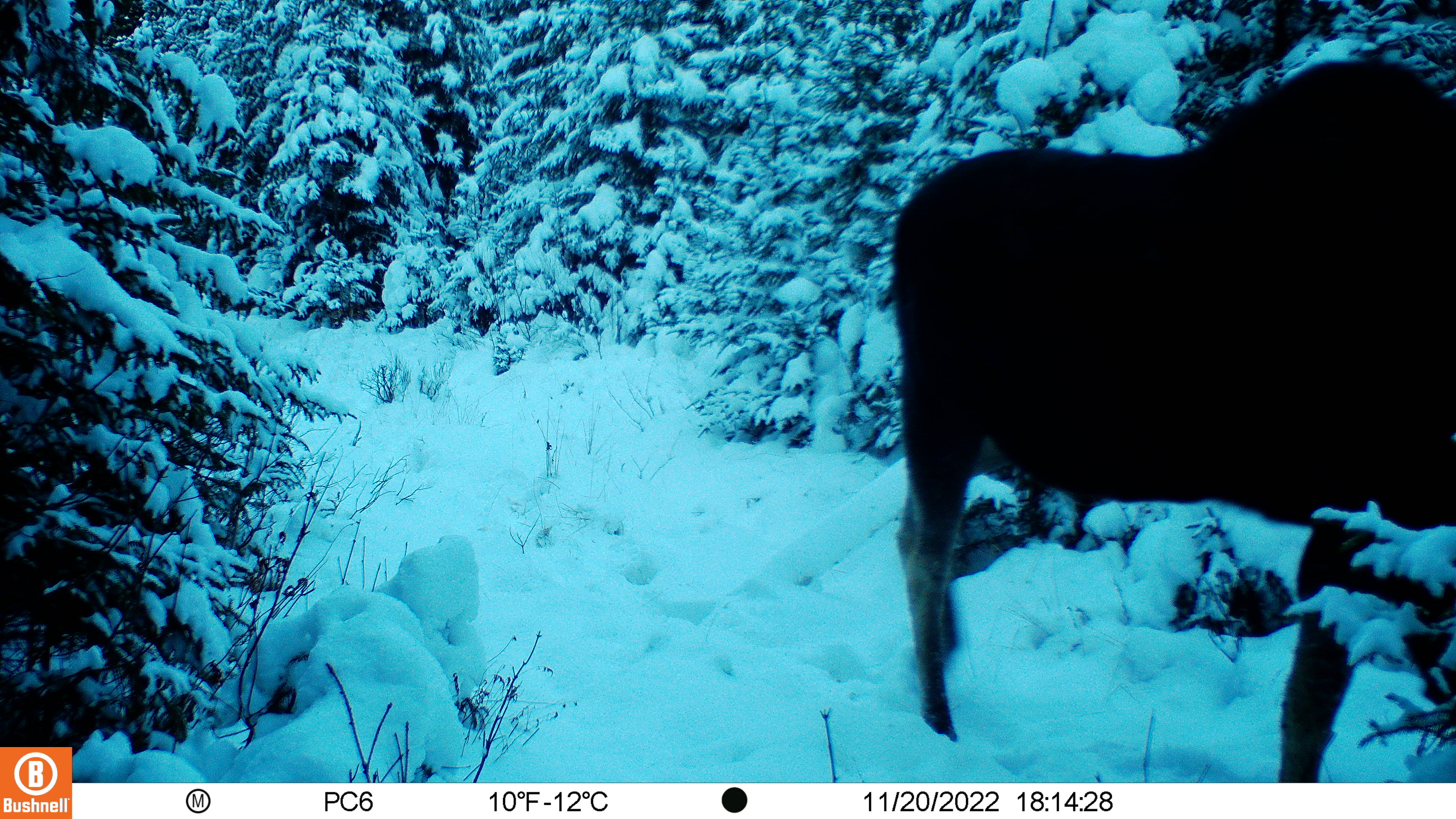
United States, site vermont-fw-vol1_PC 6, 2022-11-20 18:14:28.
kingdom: Animalia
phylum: Chordata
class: Mammalia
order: Artiodactyla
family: Cervidae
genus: Alces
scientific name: Alces alces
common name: moose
Moose (Alces alces).